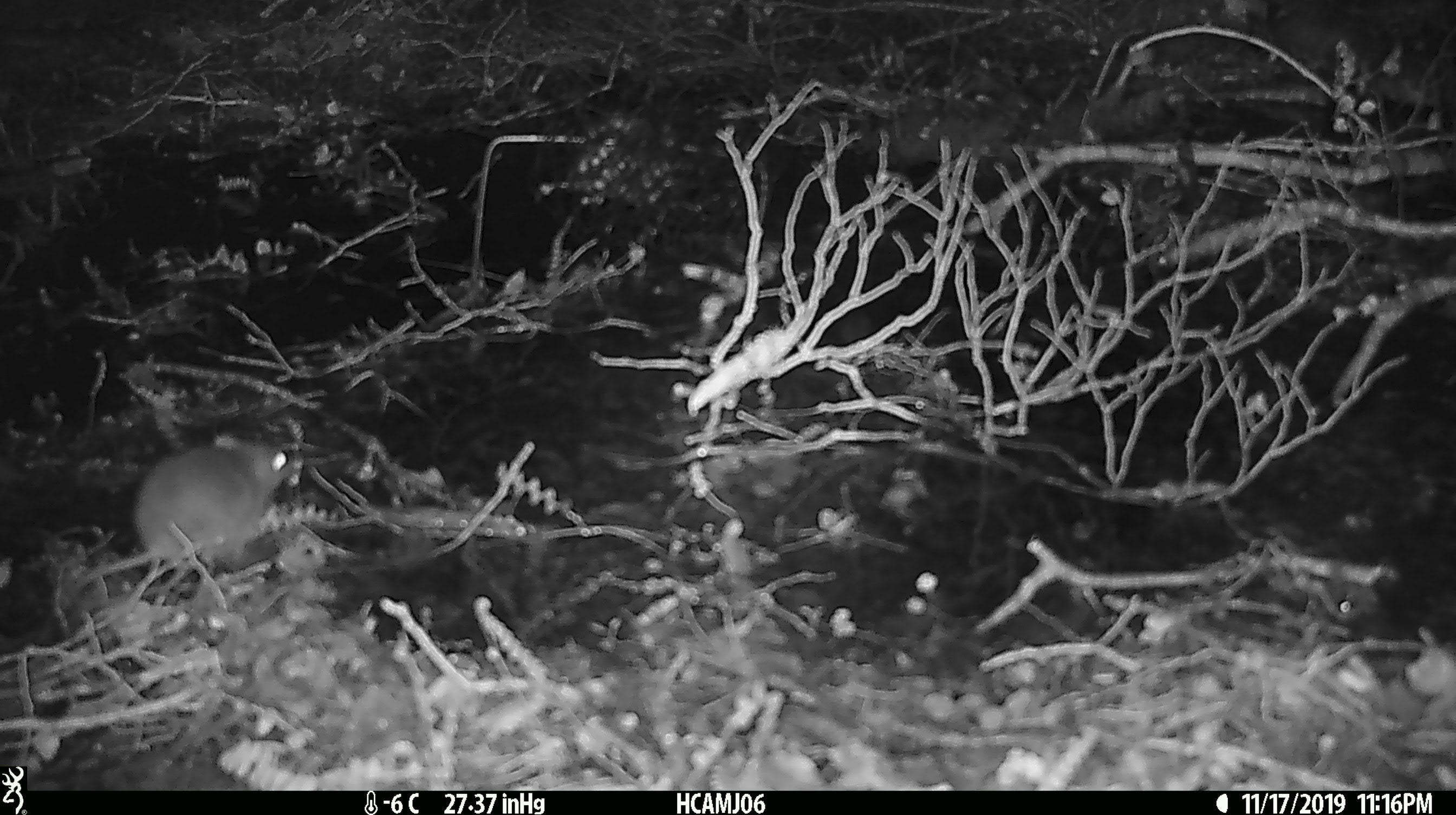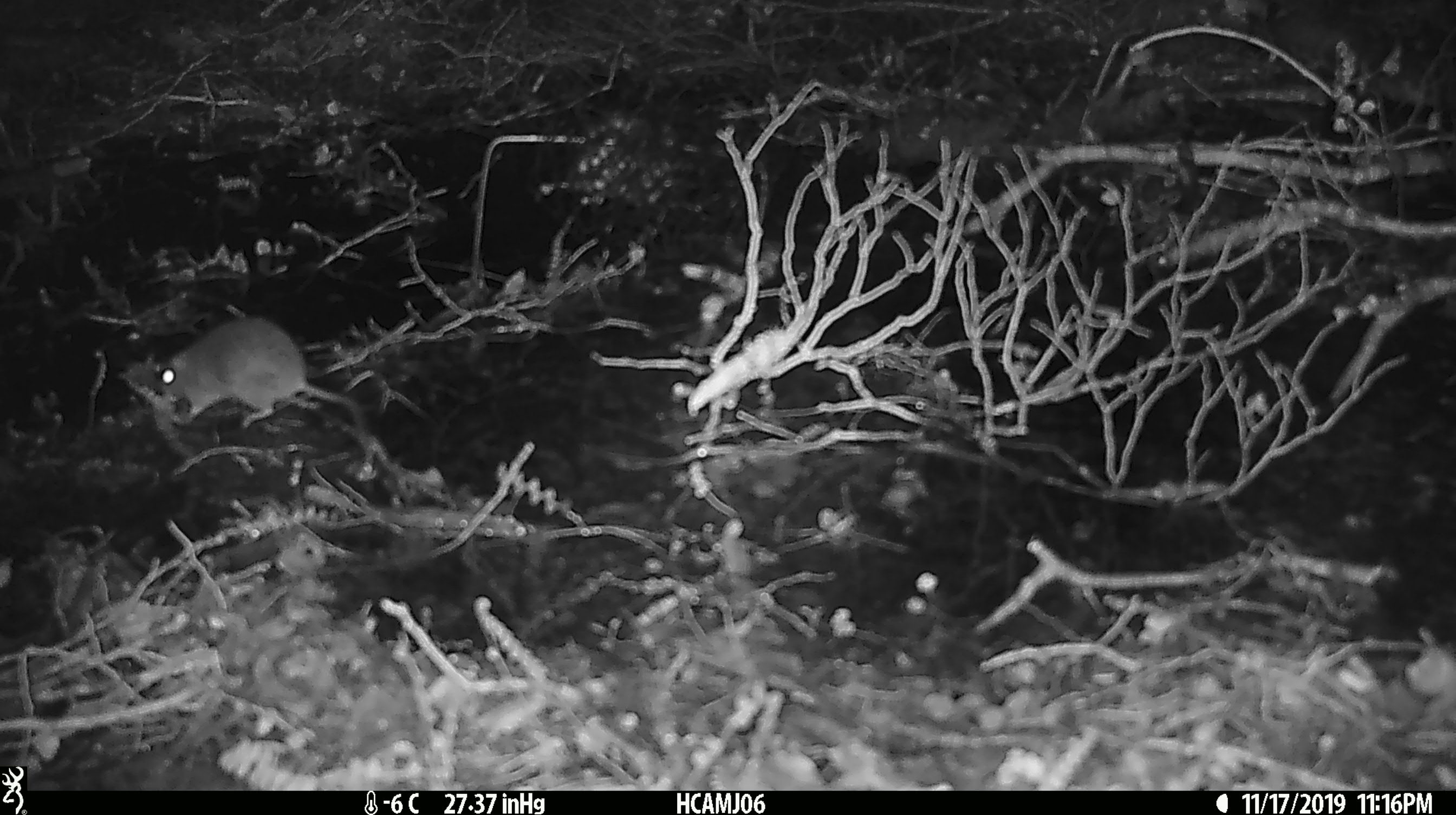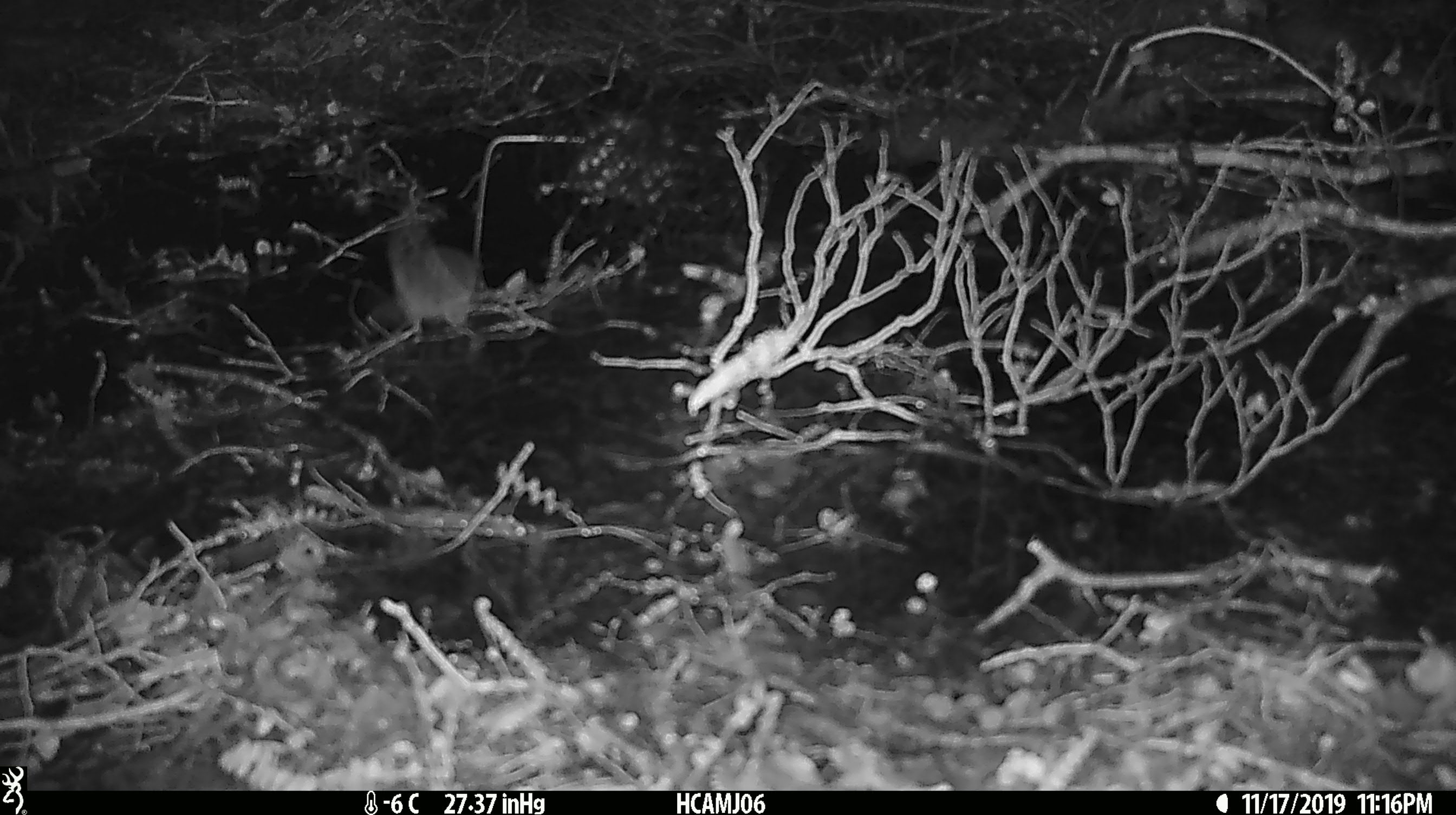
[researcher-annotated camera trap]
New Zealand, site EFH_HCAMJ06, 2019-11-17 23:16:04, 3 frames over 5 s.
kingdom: Animalia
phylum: Chordata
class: Mammalia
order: Rodentia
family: Muridae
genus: Mus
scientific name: Mus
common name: mouse